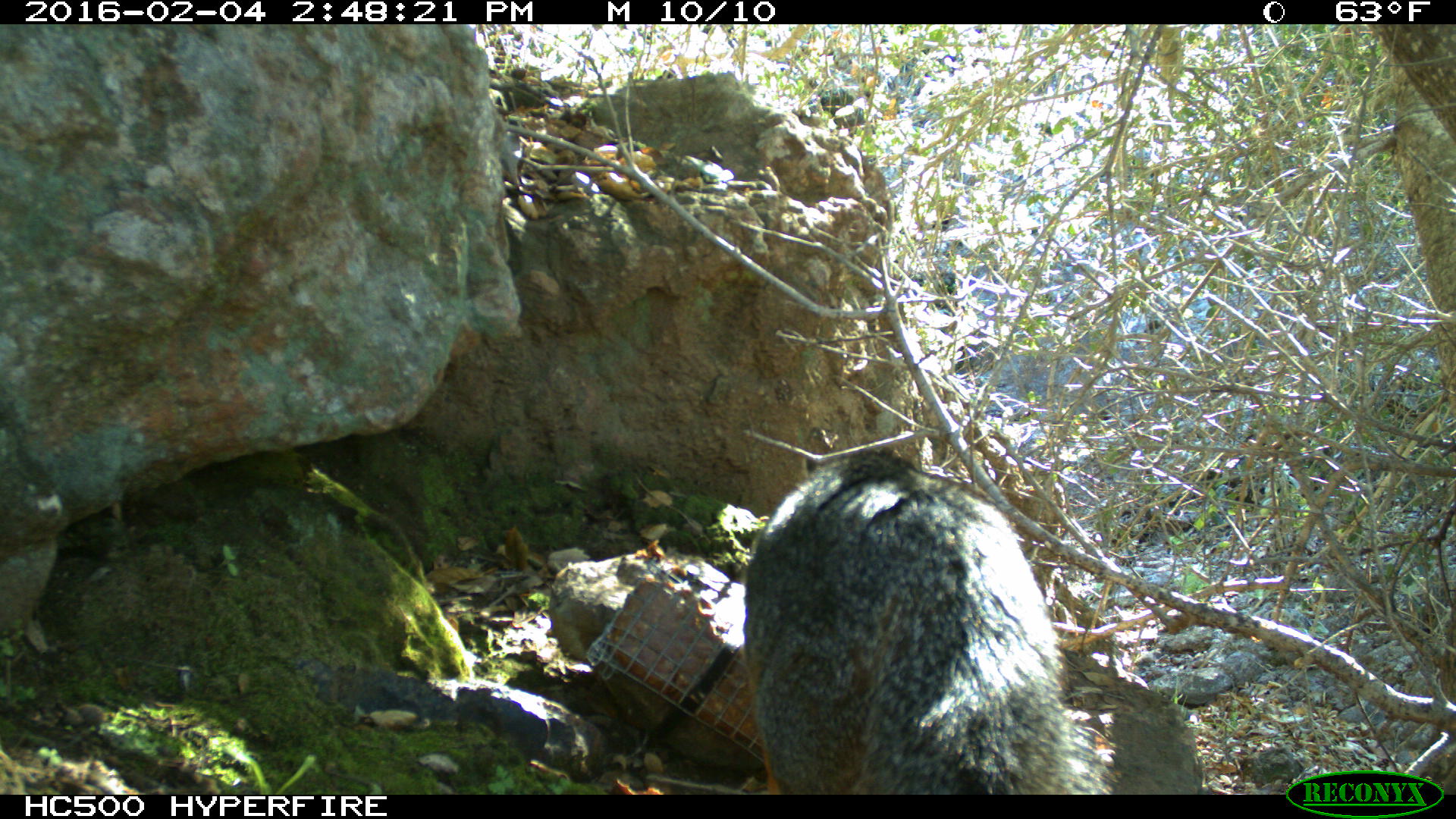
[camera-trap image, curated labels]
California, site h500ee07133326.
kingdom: Animalia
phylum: Chordata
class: Mammalia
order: Carnivora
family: Canidae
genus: Urocyon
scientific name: Urocyon littoralis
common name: island fox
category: fox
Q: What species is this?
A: Fox (island fox) (Urocyon littoralis).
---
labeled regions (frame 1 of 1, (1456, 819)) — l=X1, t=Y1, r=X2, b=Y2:
fox: l=743, t=447, r=1113, b=794